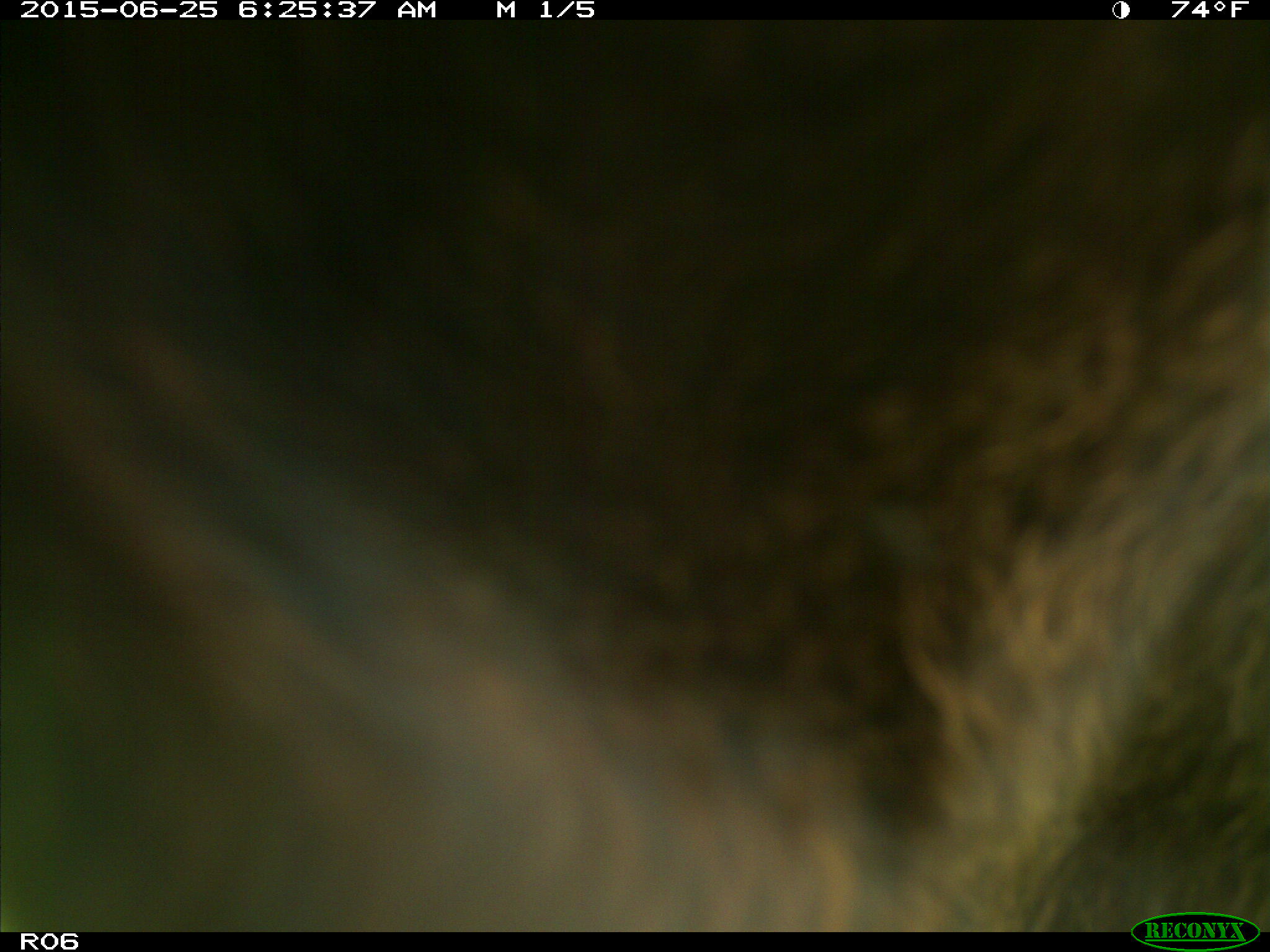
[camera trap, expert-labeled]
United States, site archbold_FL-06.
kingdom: Animalia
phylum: Chordata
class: Mammalia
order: Artiodactyla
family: Bovidae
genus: Bos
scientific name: Bos taurus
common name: domestic cow